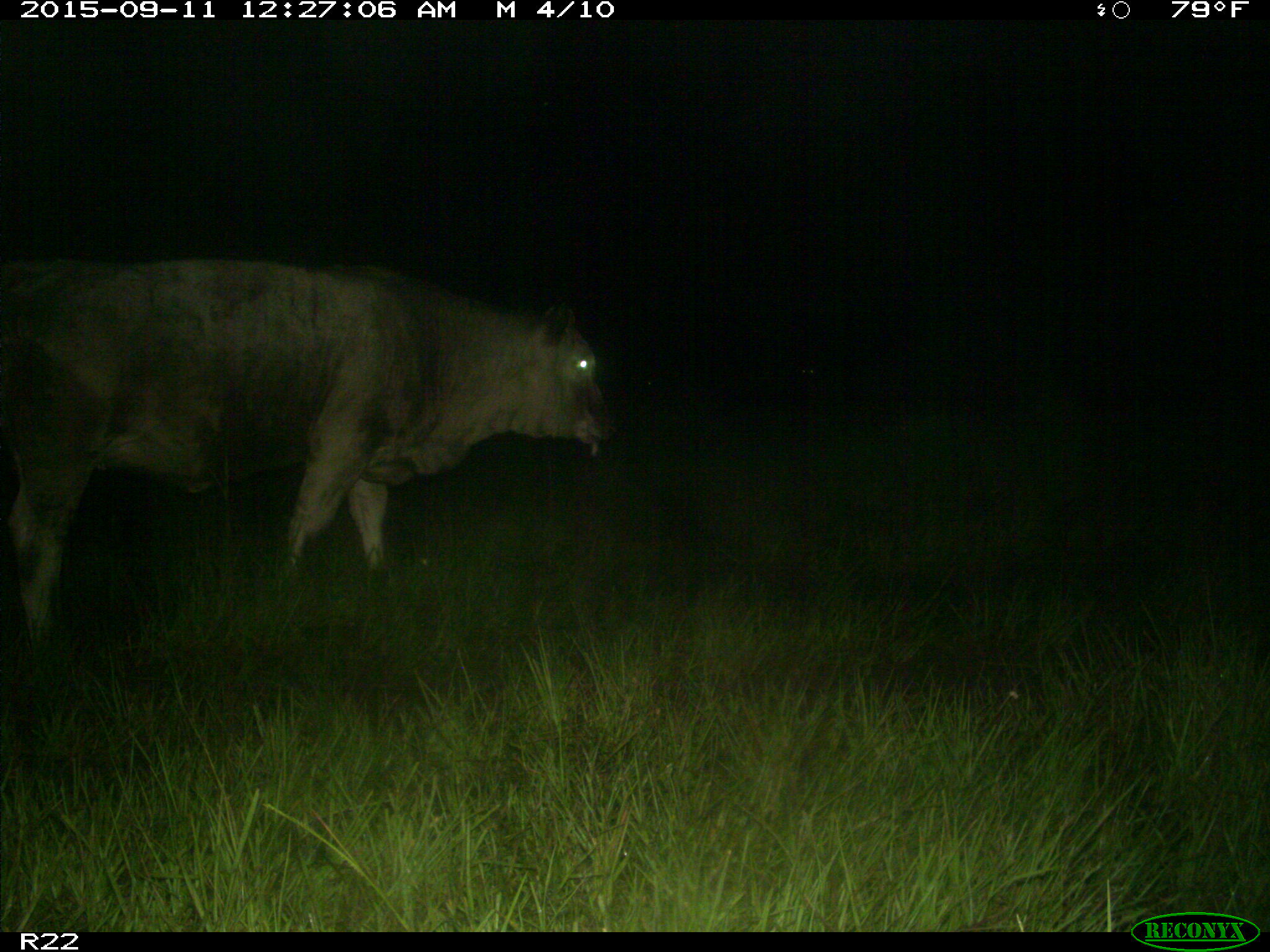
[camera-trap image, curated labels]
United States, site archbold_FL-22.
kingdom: Animalia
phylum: Chordata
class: Mammalia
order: Artiodactyla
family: Bovidae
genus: Bos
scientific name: Bos taurus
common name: domestic cow